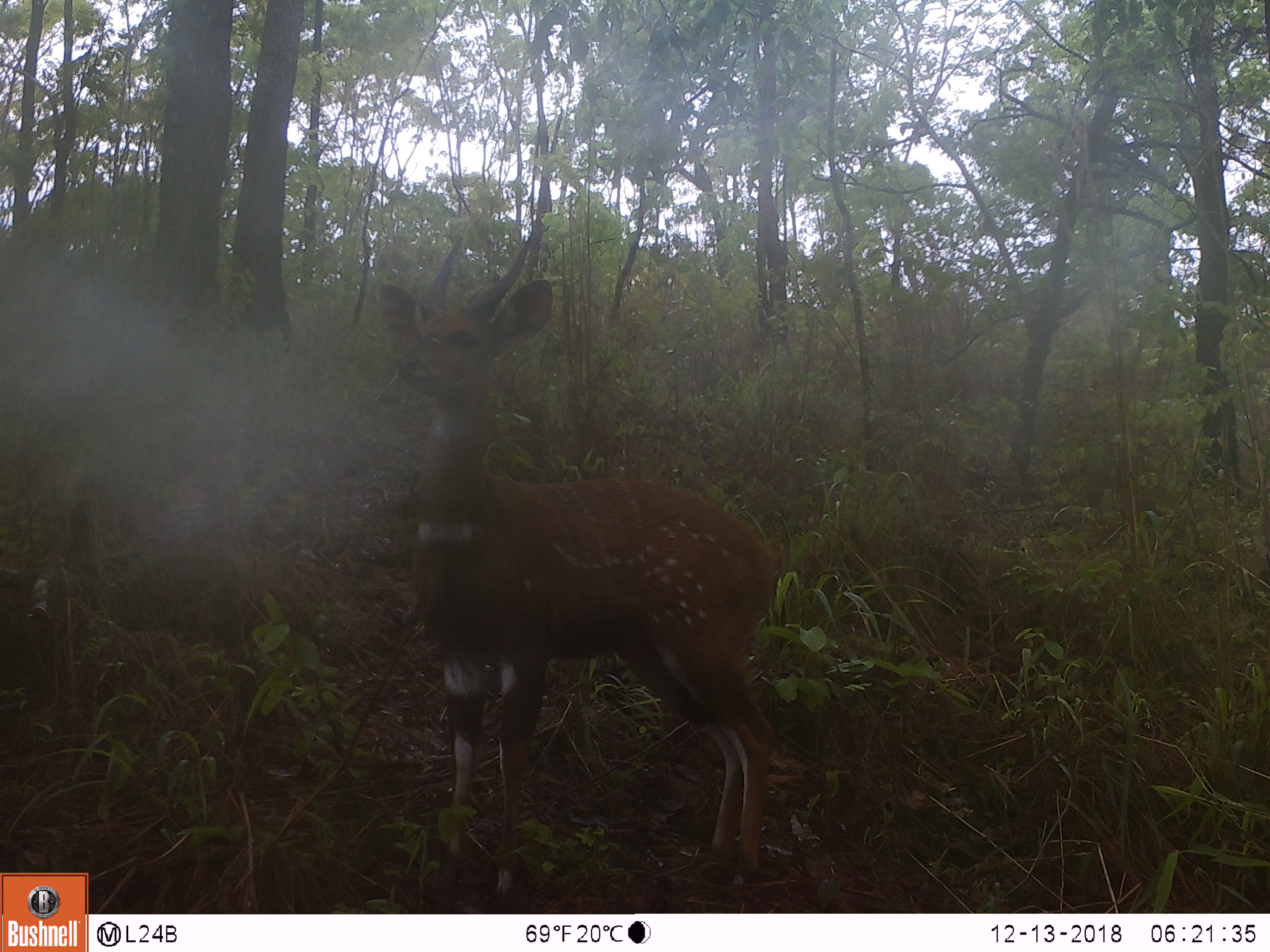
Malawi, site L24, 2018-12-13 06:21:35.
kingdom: Animalia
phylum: Chordata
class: Mammalia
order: Artiodactyla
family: Bovidae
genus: Tragelaphus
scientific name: Tragelaphus sylvaticus sylvaticus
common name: cape bushbuck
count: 1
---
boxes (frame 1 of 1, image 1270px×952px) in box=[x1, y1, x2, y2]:
cape bushbuck: box=[369, 216, 777, 910]